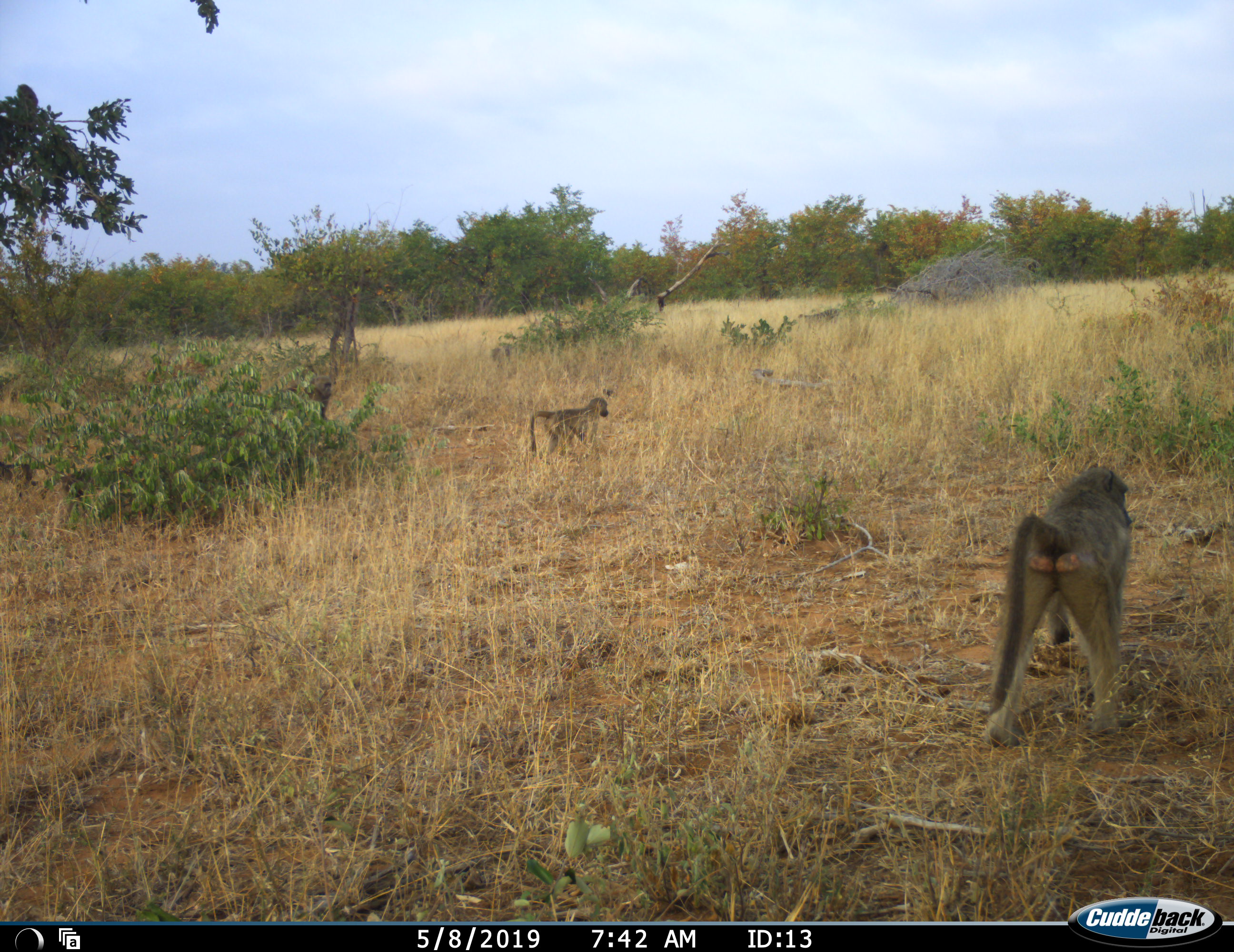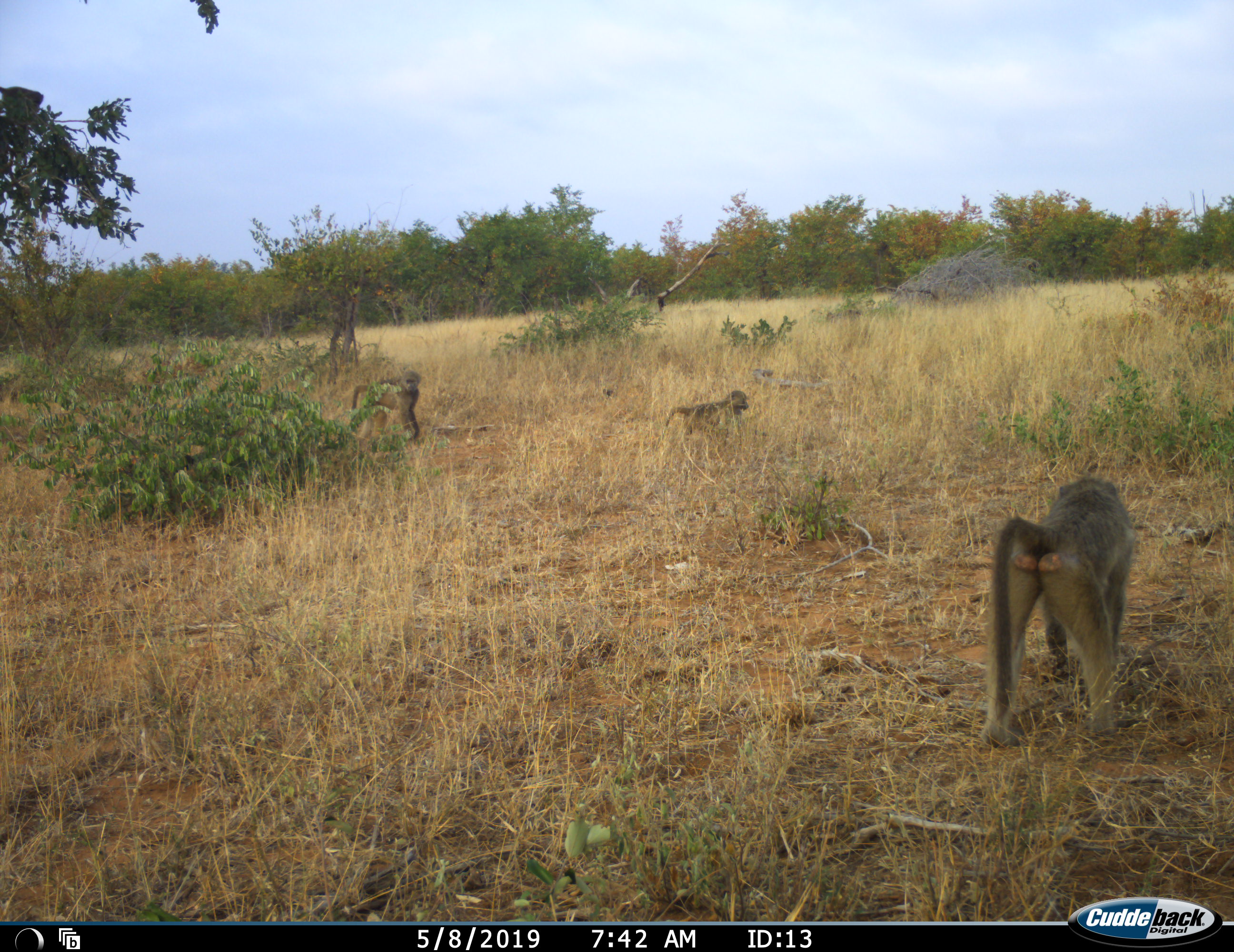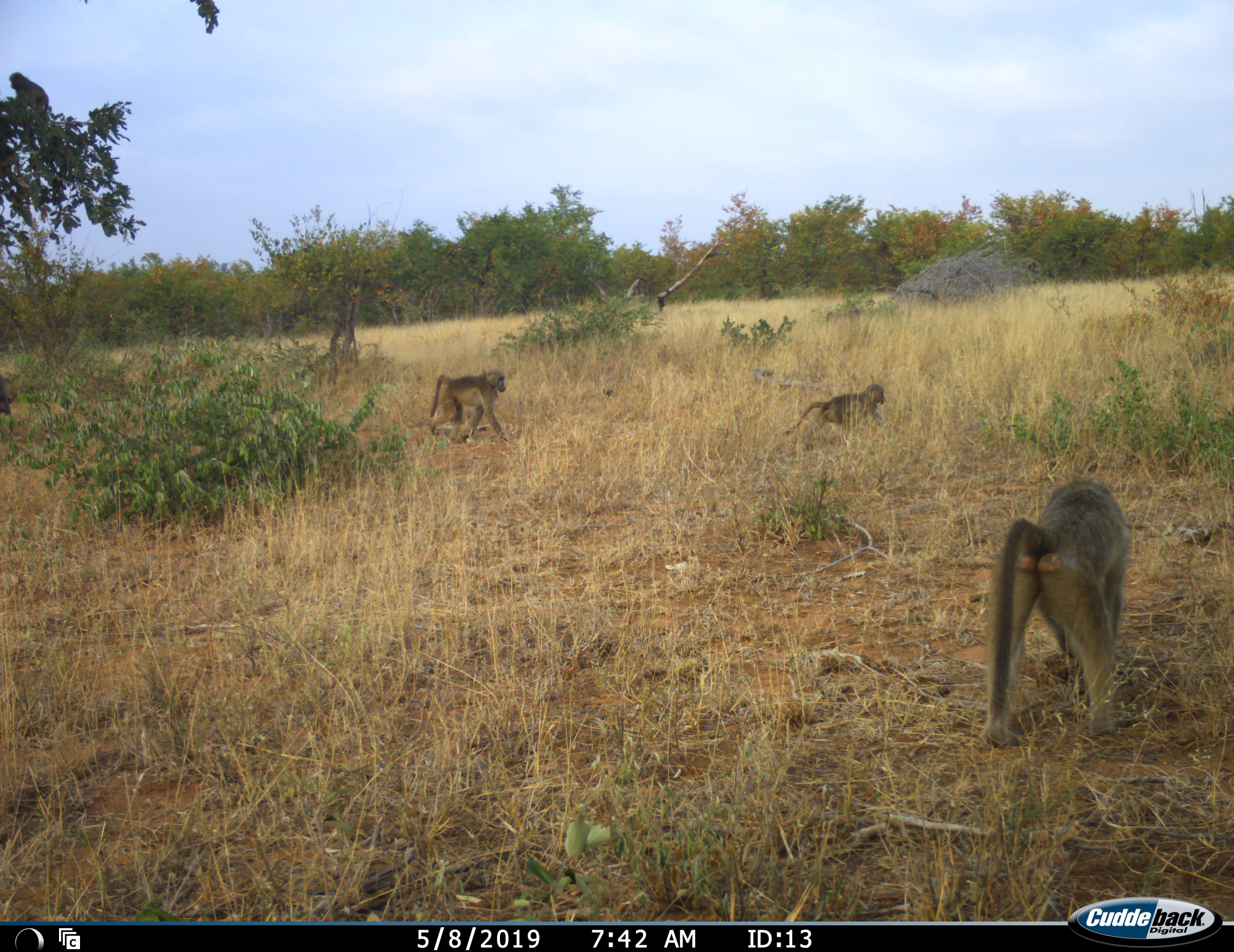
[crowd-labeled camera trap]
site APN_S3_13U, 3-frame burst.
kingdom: Animalia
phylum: Chordata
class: Mammalia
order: Primates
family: Cercopithecidae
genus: Papio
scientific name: Papio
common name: baboon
Baboon (Papio), count 4. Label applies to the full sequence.